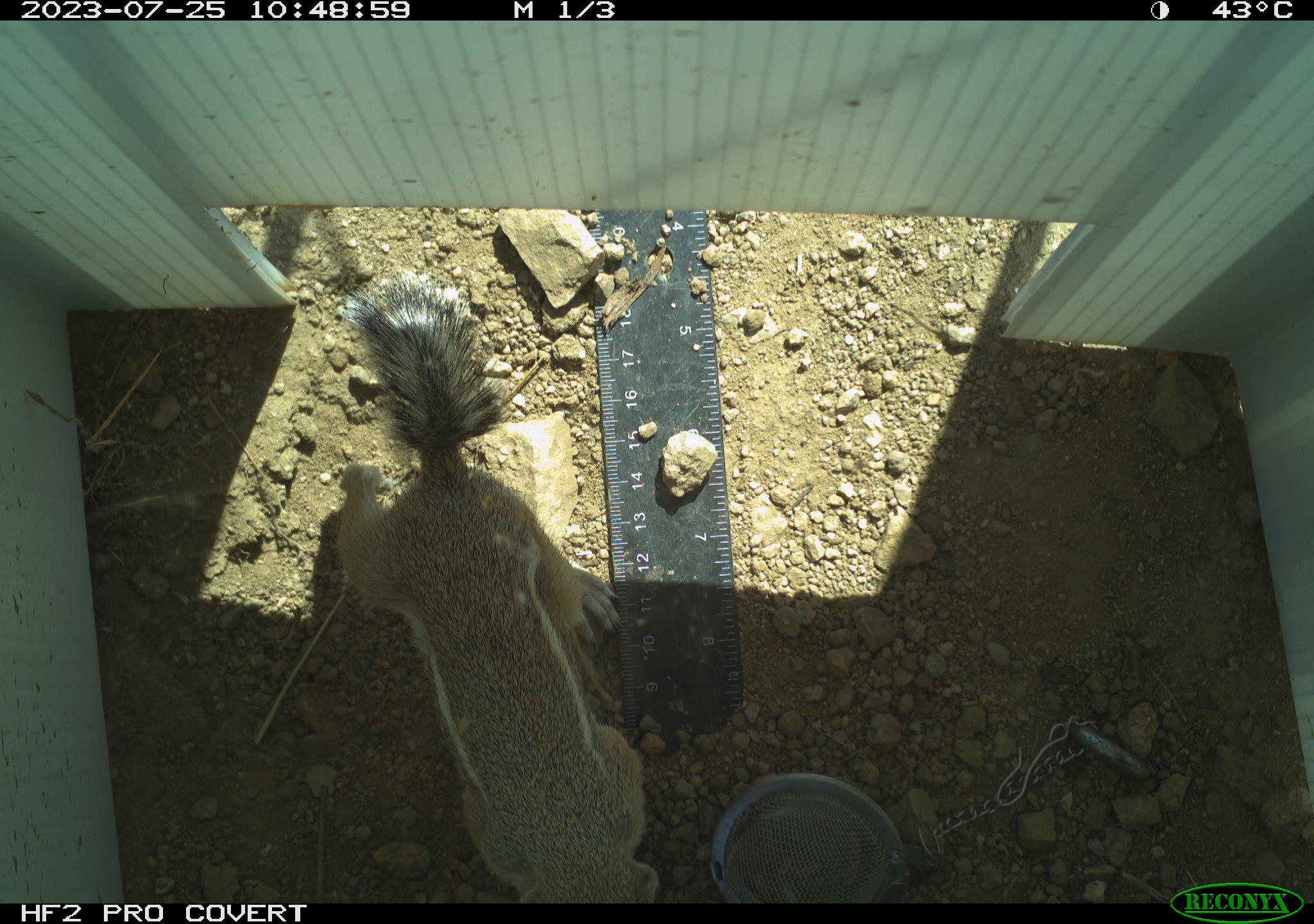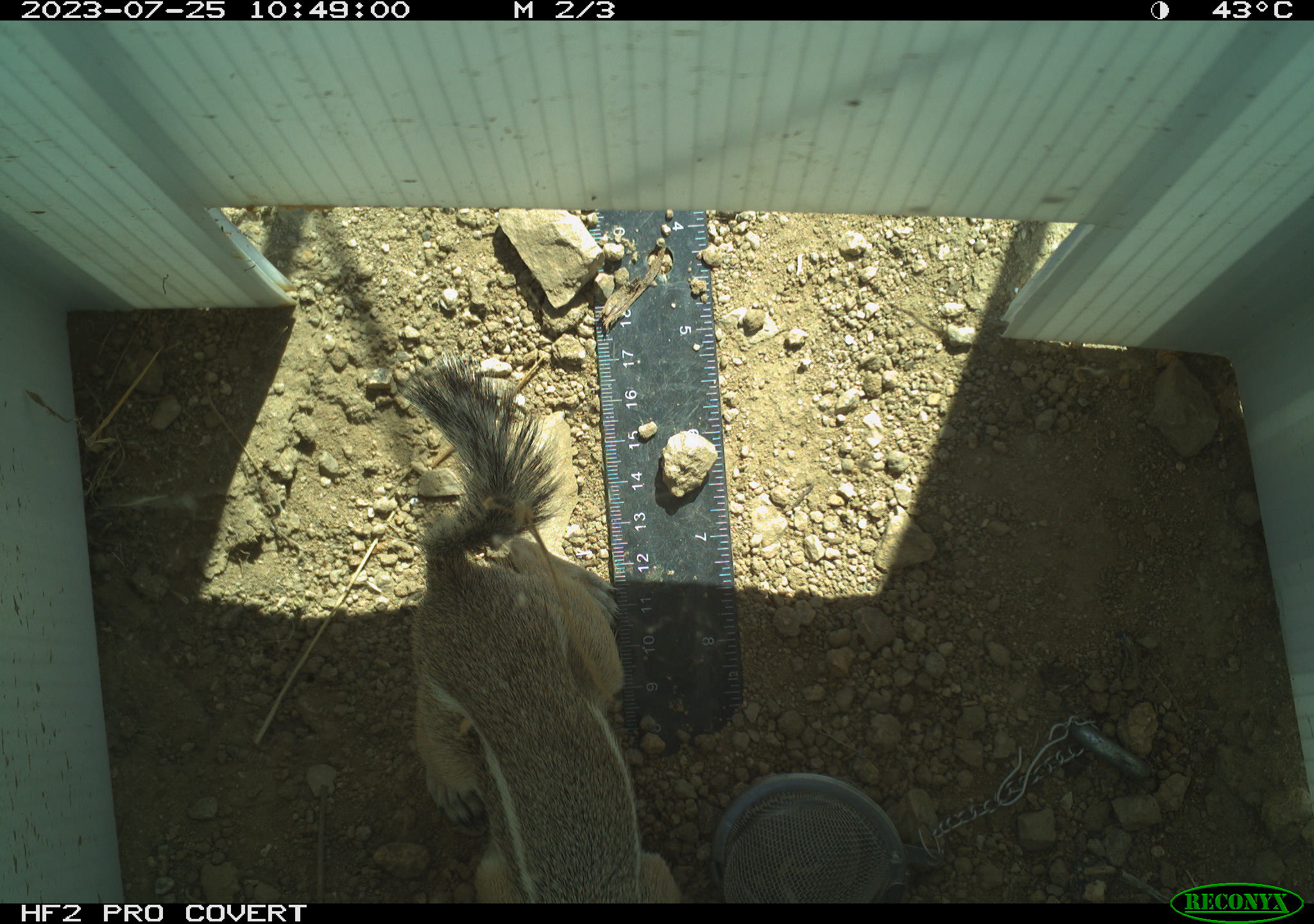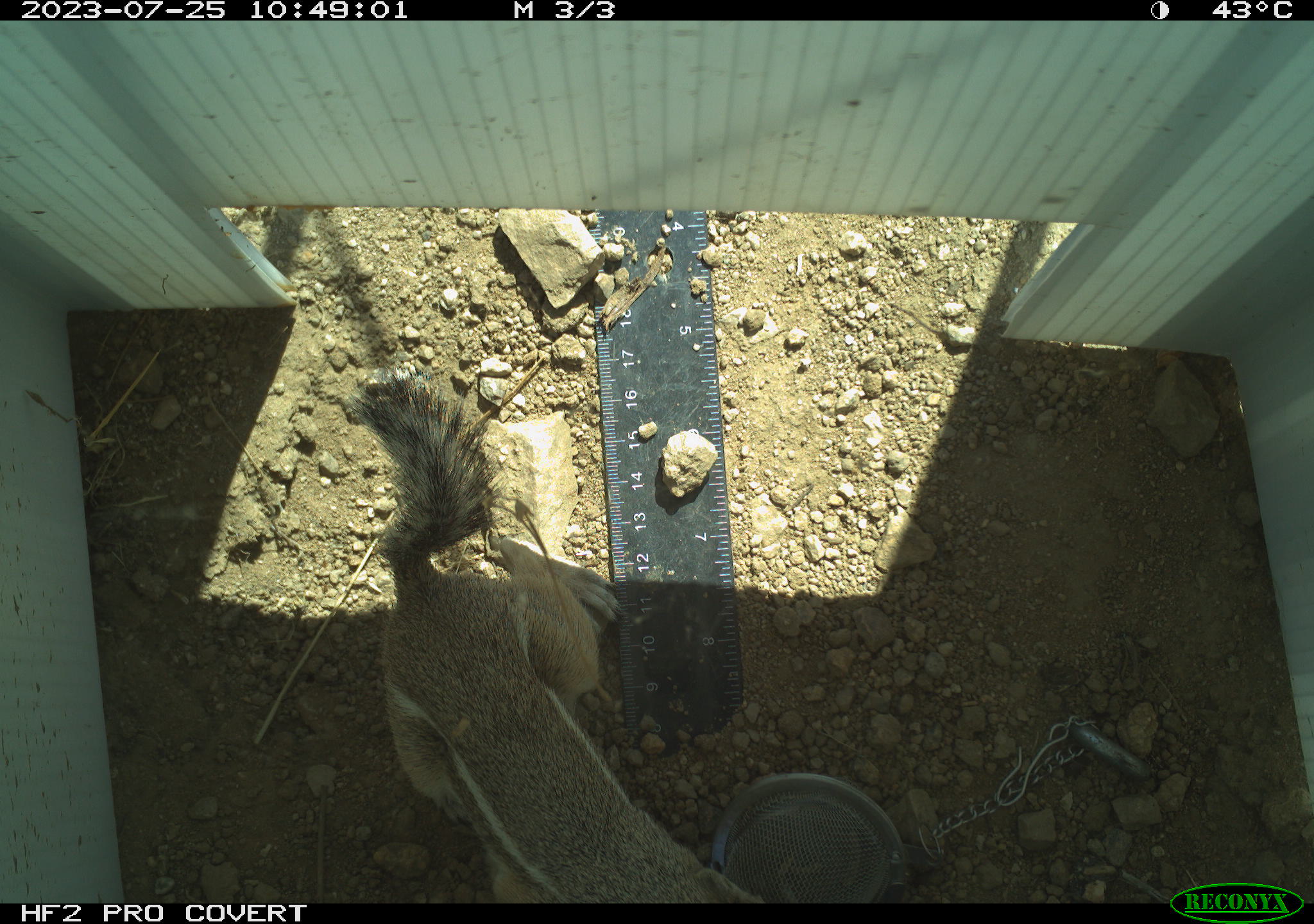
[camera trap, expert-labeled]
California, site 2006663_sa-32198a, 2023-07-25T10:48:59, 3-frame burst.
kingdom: Animalia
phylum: Chordata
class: Mammalia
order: Rodentia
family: Sciuridae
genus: Ammospermophilus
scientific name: Ammospermophilus leucurus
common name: white-tailed antelope squirrel